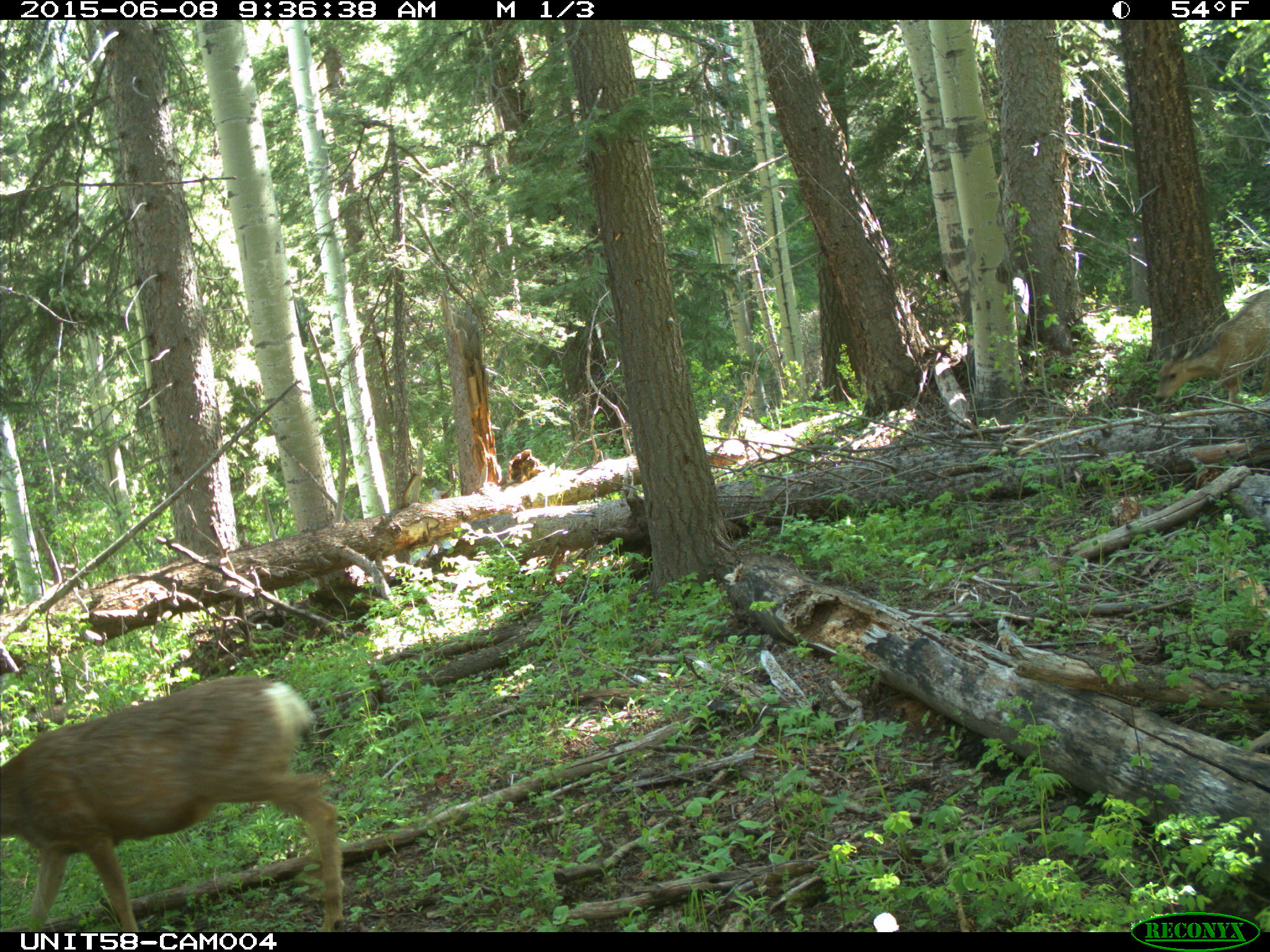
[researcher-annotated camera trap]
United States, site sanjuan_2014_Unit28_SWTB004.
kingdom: Animalia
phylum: Chordata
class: Mammalia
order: Artiodactyla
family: Cervidae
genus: Odocoileus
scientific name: Odocoileus hemionus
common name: mule deer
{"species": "Odocoileus hemionus (mule deer)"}